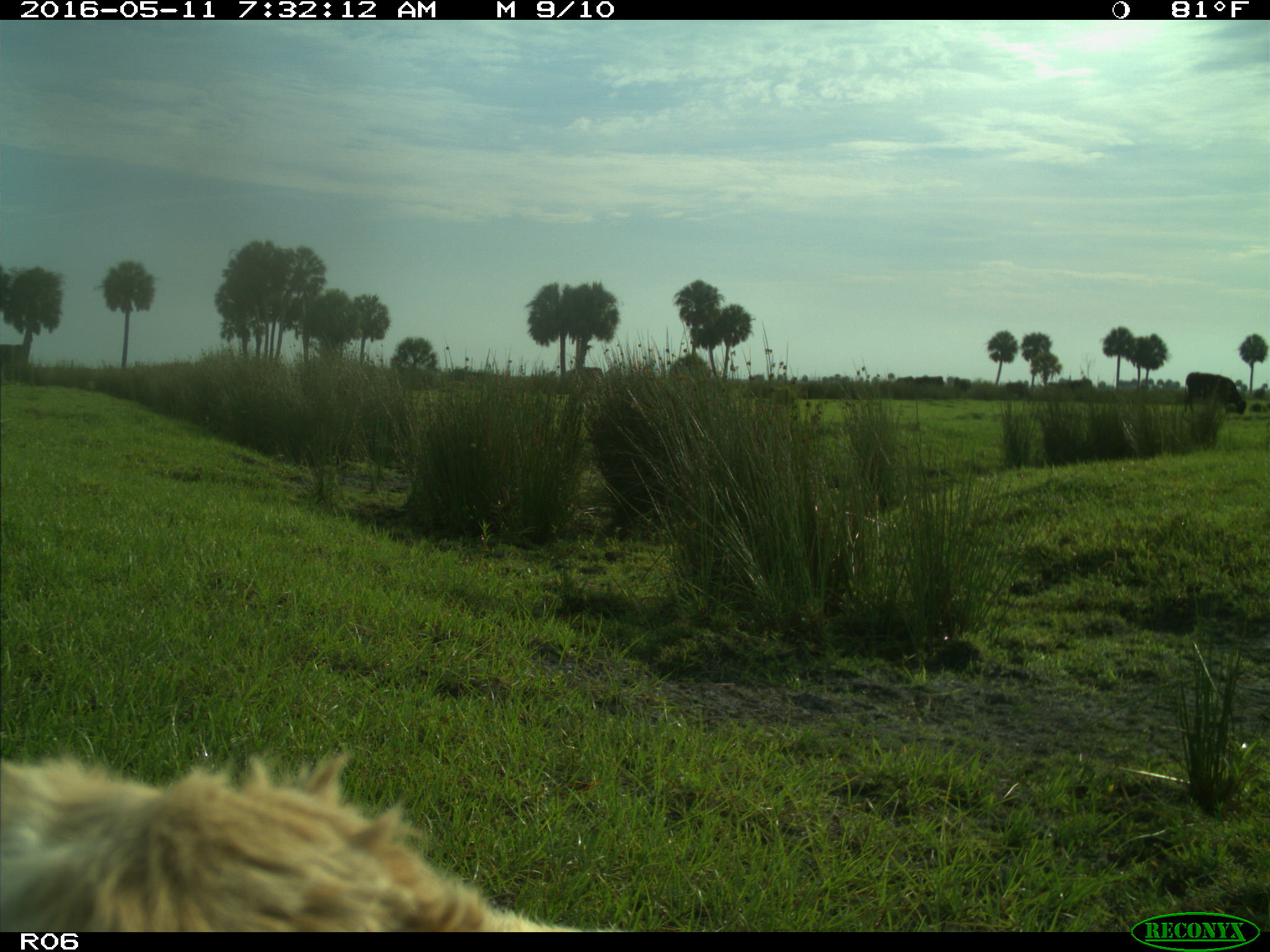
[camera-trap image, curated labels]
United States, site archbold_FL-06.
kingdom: Animalia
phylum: Chordata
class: Mammalia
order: Artiodactyla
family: Bovidae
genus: Bos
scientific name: Bos taurus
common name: domestic cow